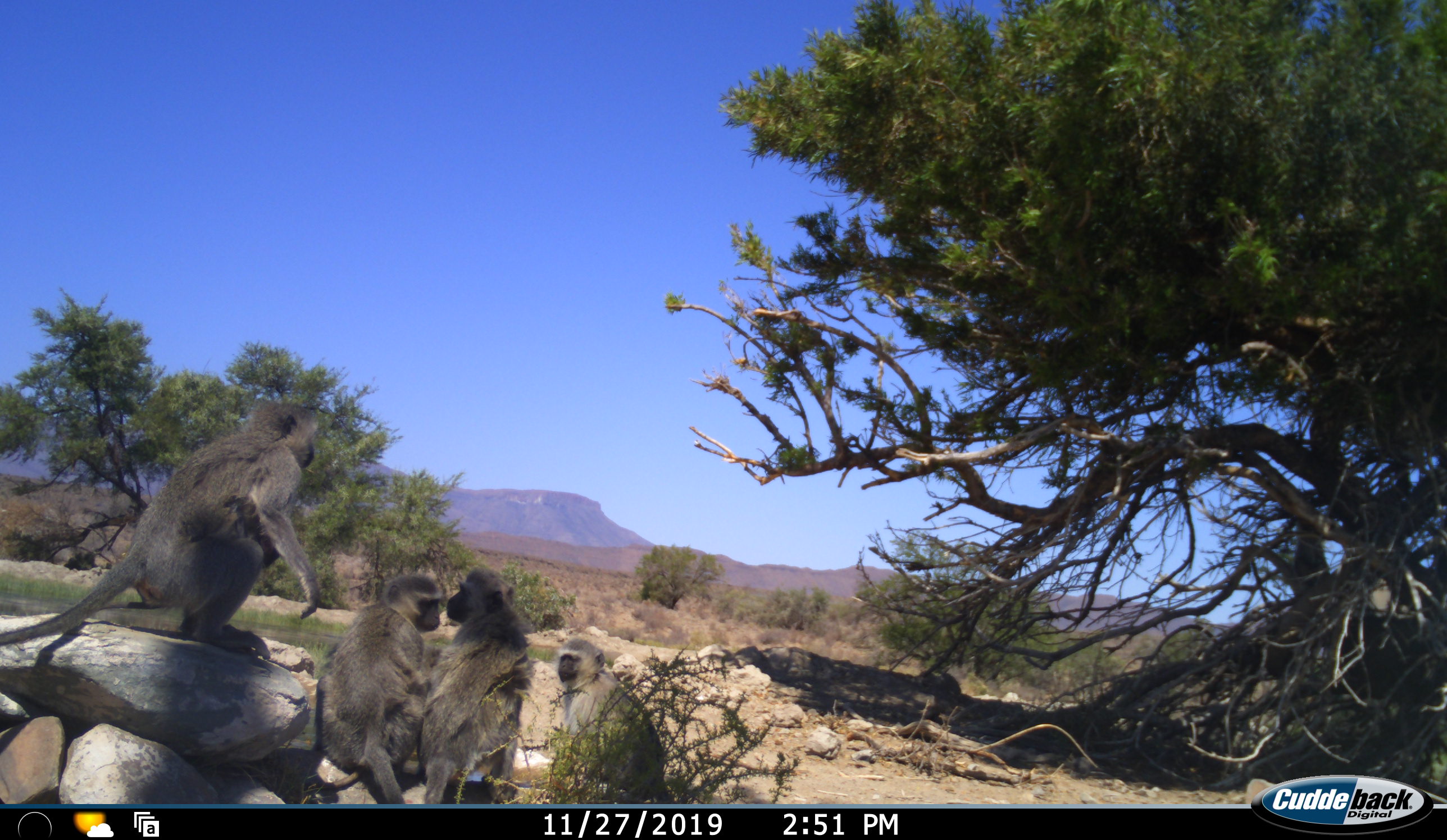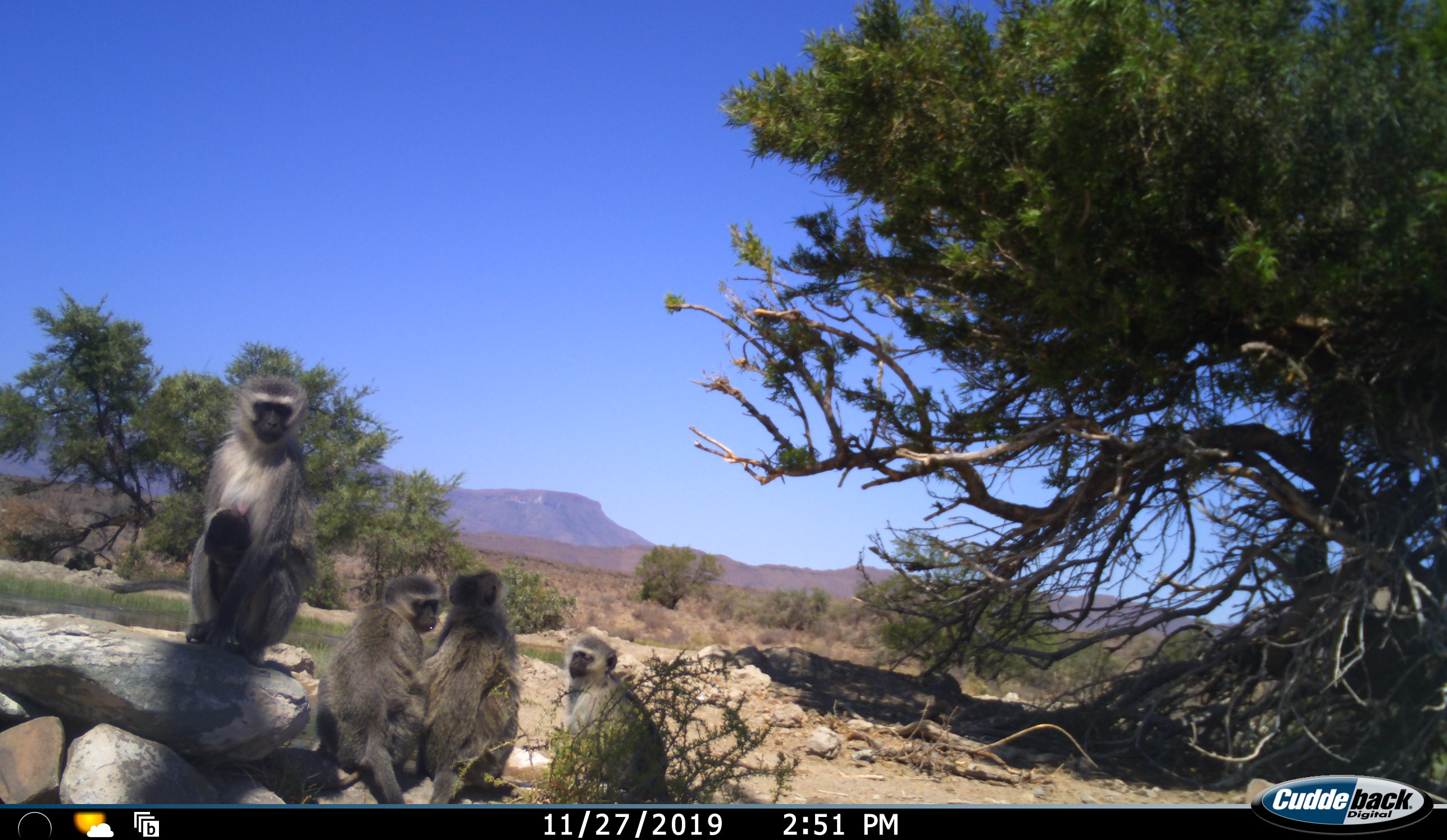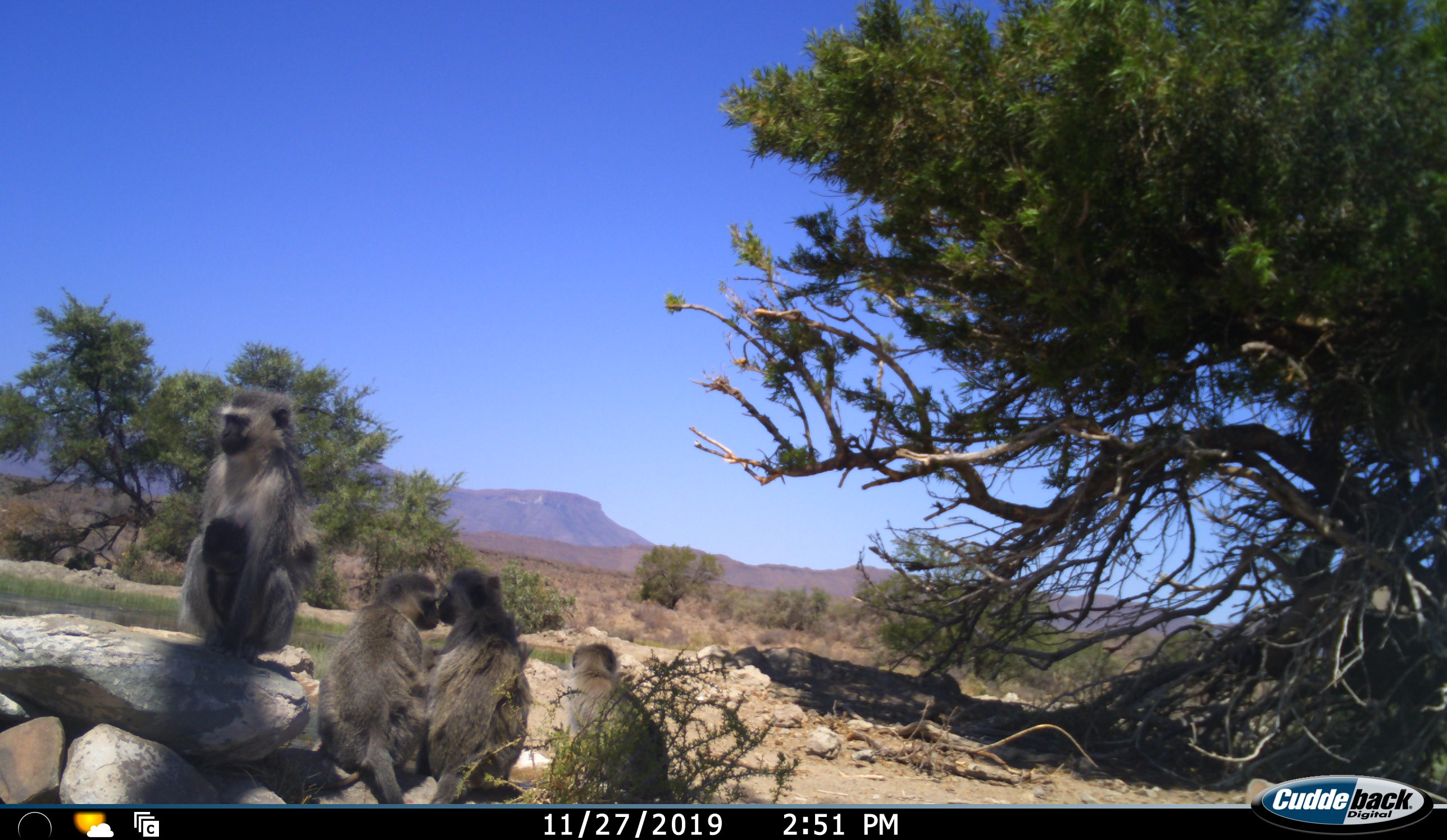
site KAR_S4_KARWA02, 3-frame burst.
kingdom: Animalia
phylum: Chordata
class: Mammalia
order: Primates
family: Cercopithecidae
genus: Chlorocebus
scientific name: Chlorocebus pygerythrus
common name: vervet monkey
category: monkeyvervet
Monkeyvervet (vervet monkey) (Chlorocebus pygerythrus), count 5. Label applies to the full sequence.